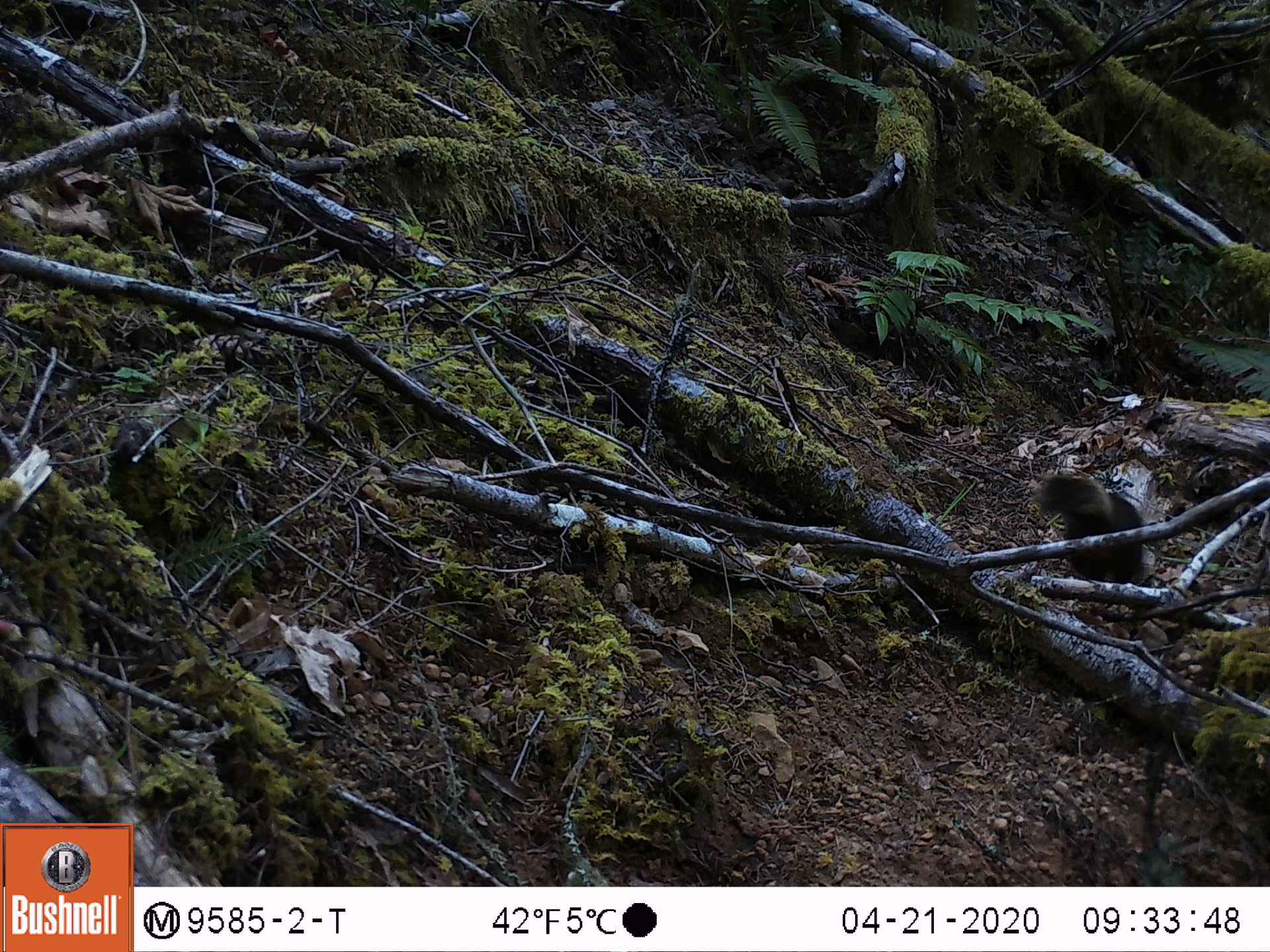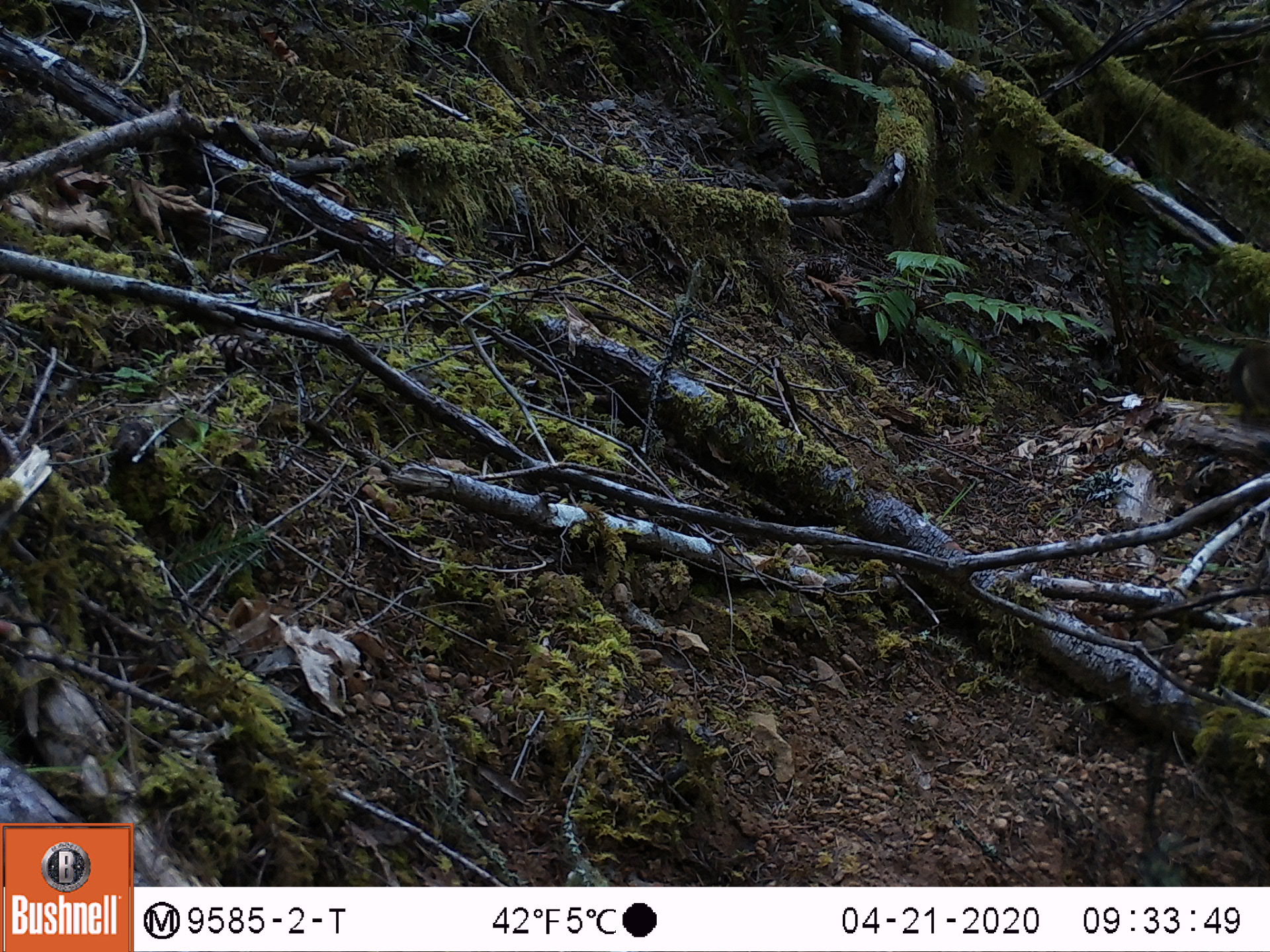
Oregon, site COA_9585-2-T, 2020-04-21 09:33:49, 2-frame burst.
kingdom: Animalia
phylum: Chordata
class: Mammalia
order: Rodentia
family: Sciuridae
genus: Tamiasciurus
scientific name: Tamiasciurus douglasii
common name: douglas squirrel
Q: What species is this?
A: Douglas squirrel (Tamiasciurus douglasii).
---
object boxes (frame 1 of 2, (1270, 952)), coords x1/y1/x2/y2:
douglas squirrel: 1038/468/1152/593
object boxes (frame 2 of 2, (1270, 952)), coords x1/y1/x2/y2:
douglas squirrel: 1218/341/1268/427